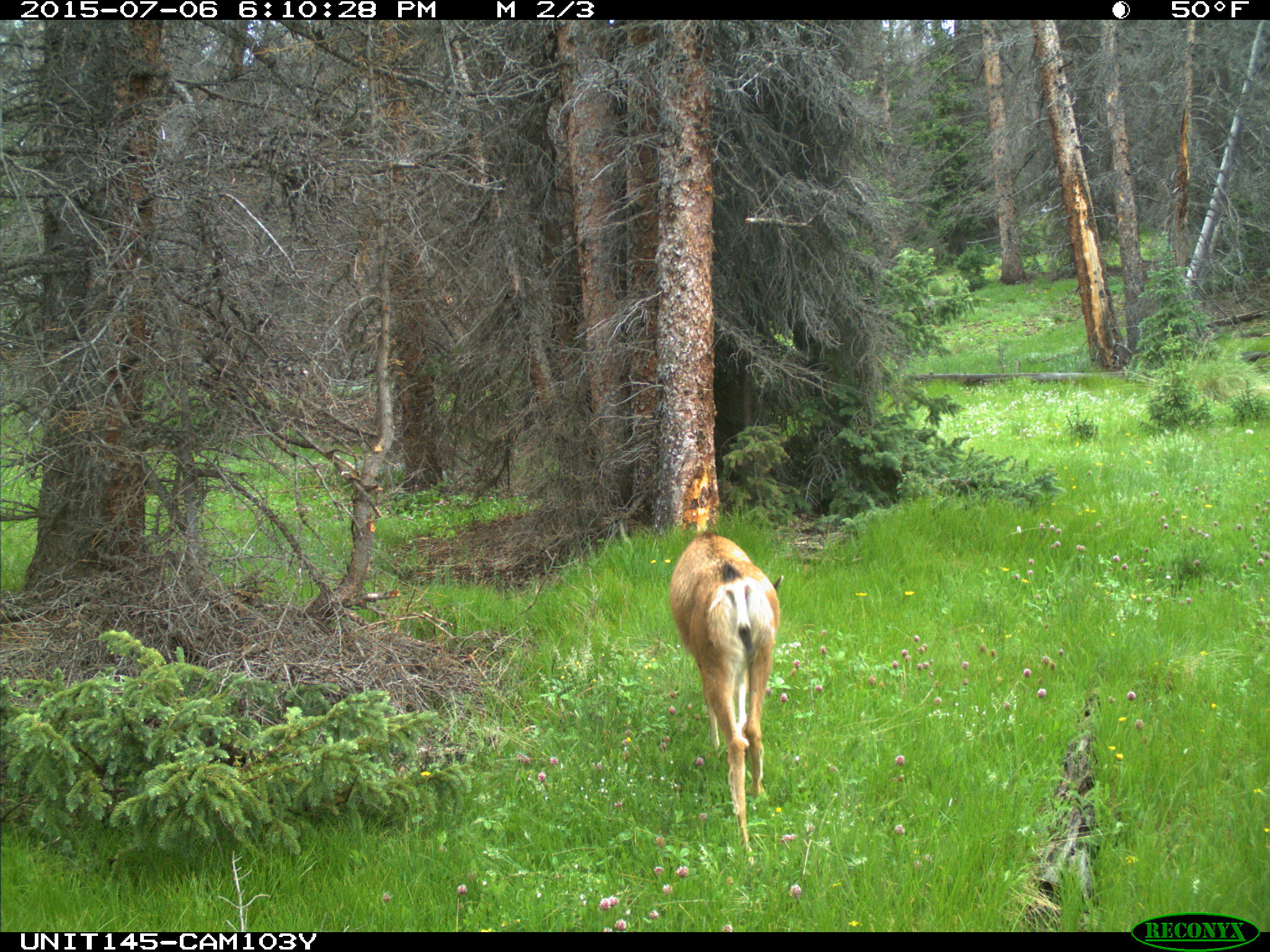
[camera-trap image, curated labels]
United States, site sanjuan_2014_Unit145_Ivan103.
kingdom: Animalia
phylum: Chordata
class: Mammalia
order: Artiodactyla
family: Cervidae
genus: Odocoileus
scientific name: Odocoileus hemionus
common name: mule deer